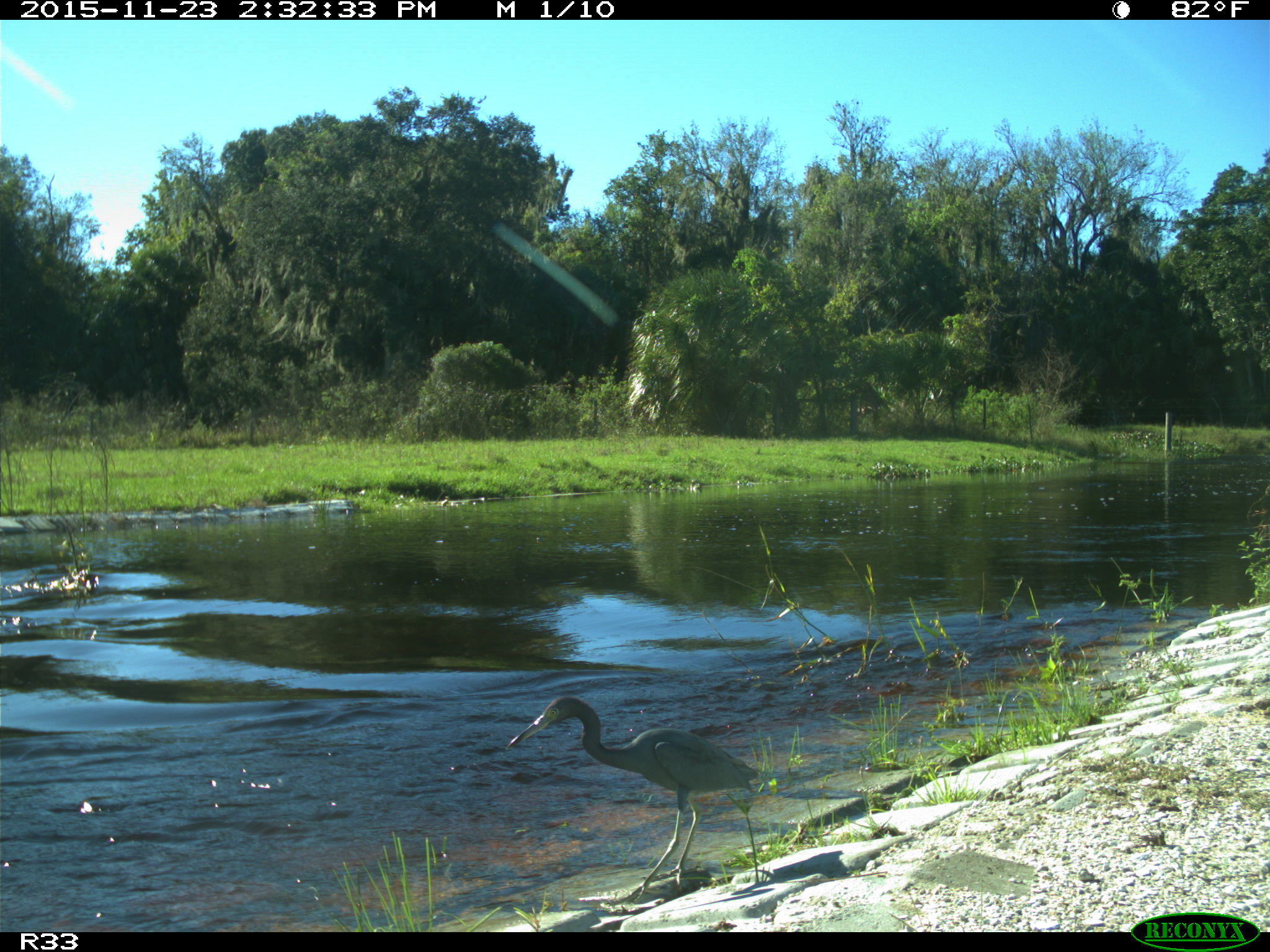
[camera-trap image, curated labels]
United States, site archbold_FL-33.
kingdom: Animalia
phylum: Chordata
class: Aves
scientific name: Aves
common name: birds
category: unidentified bird